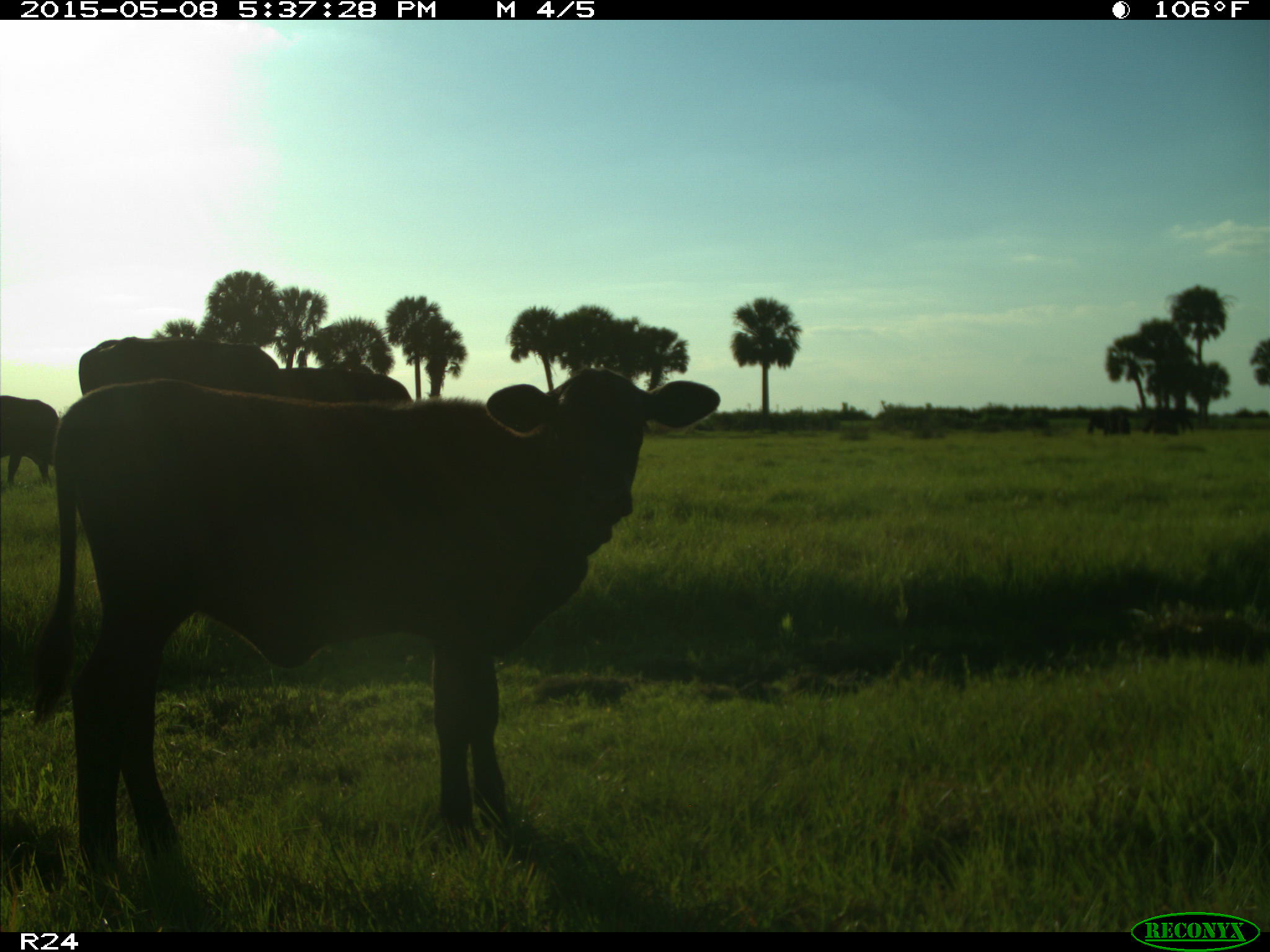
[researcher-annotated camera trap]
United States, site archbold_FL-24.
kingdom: Animalia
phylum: Chordata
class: Mammalia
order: Artiodactyla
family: Bovidae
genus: Bos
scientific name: Bos taurus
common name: domestic cow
Bos taurus (domestic cow).